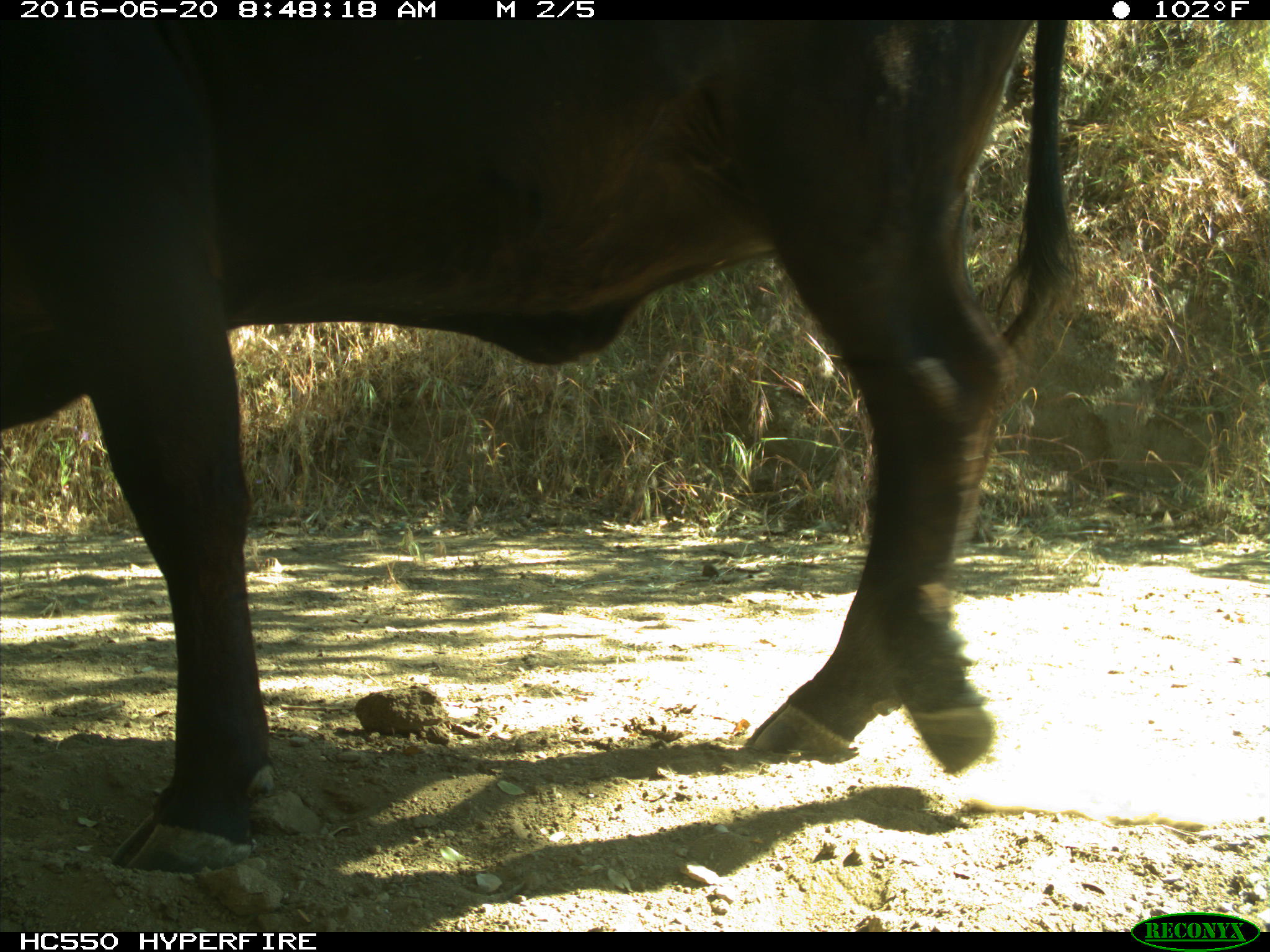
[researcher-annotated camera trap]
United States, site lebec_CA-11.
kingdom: Animalia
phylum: Chordata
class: Mammalia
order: Artiodactyla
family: Bovidae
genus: Bos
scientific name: Bos taurus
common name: domestic cow